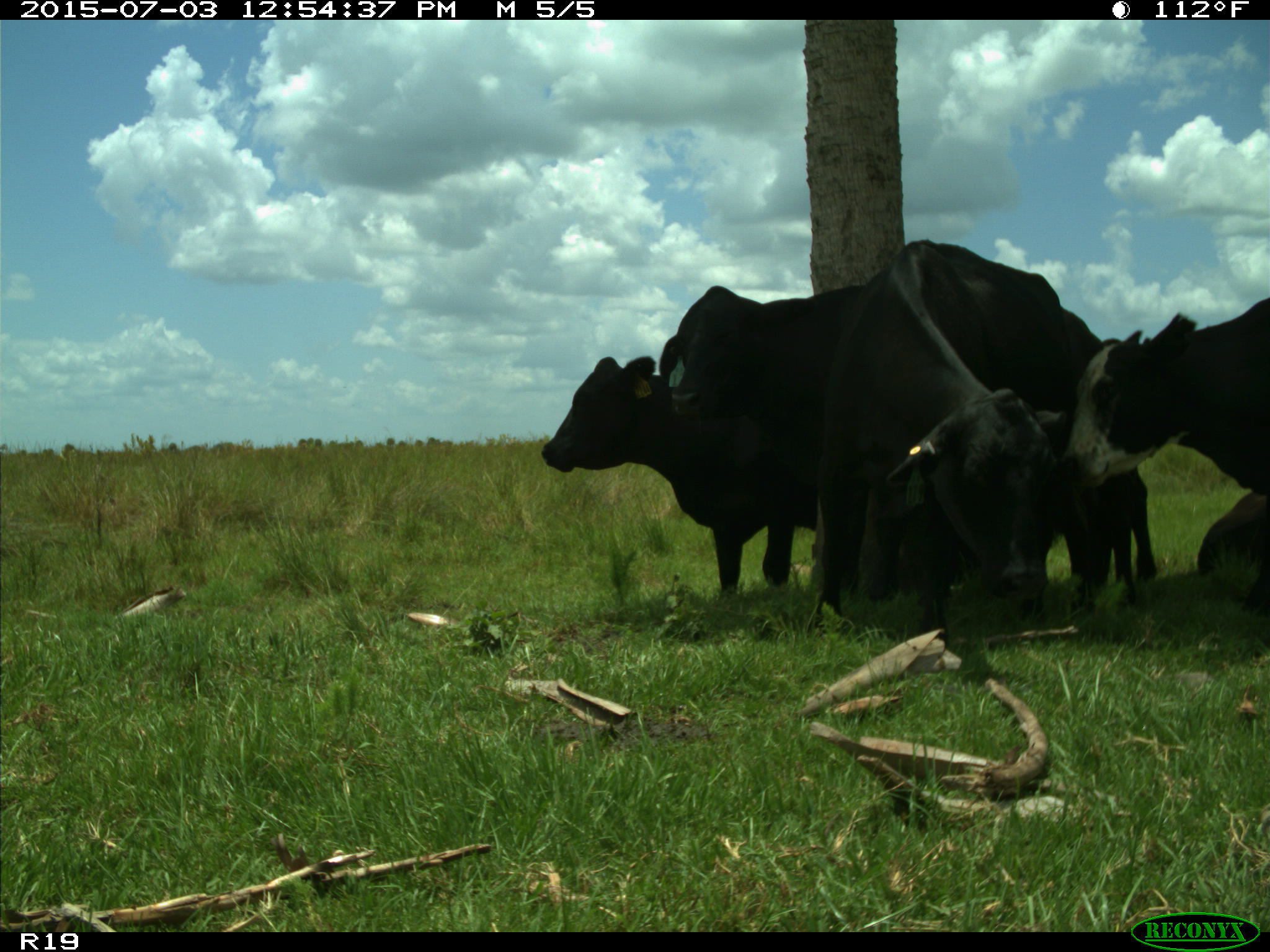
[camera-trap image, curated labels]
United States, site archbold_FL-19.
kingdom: Animalia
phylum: Chordata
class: Mammalia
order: Artiodactyla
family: Bovidae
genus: Bos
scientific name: Bos taurus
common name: domestic cow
Bos taurus (domestic cow).